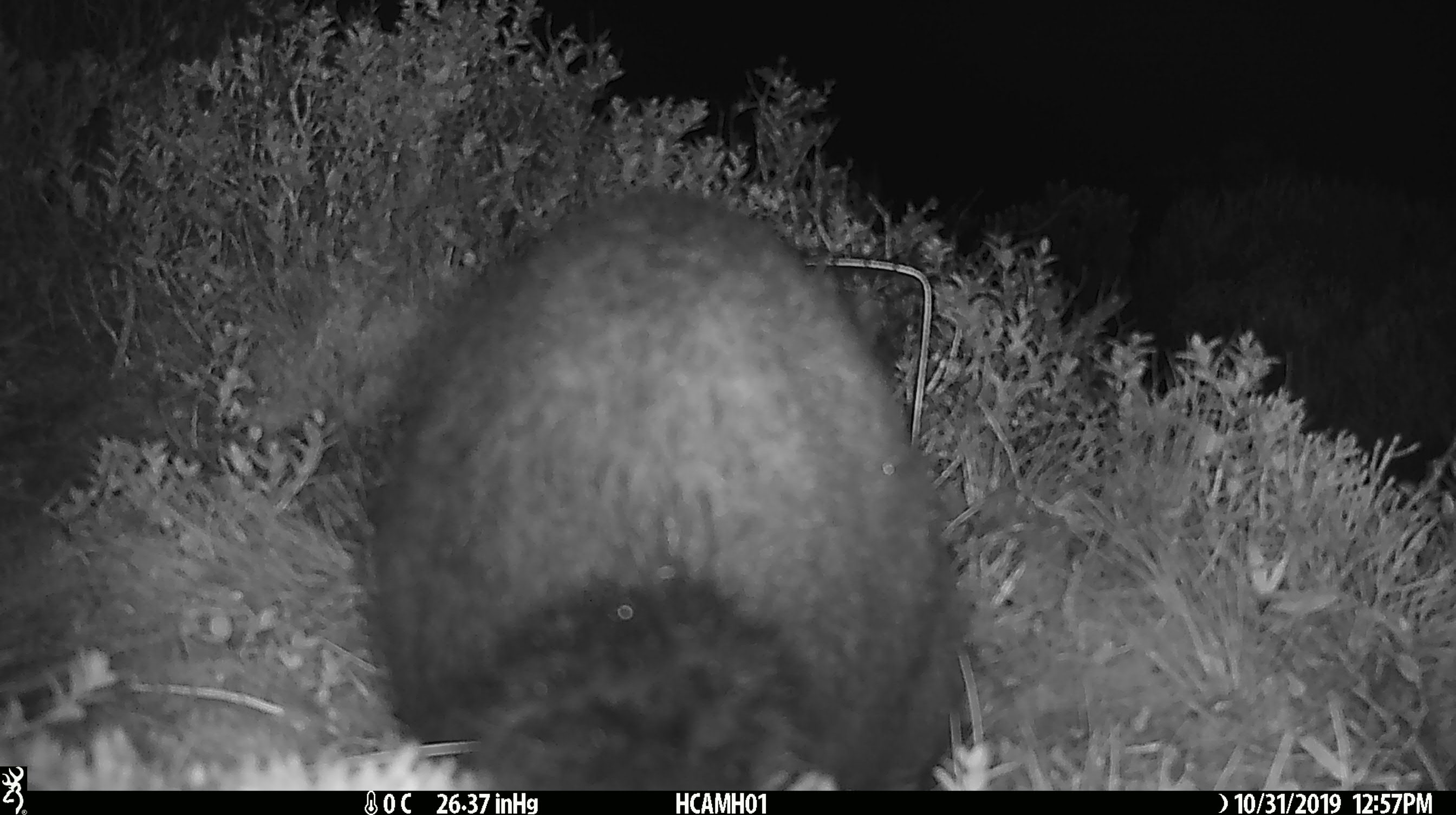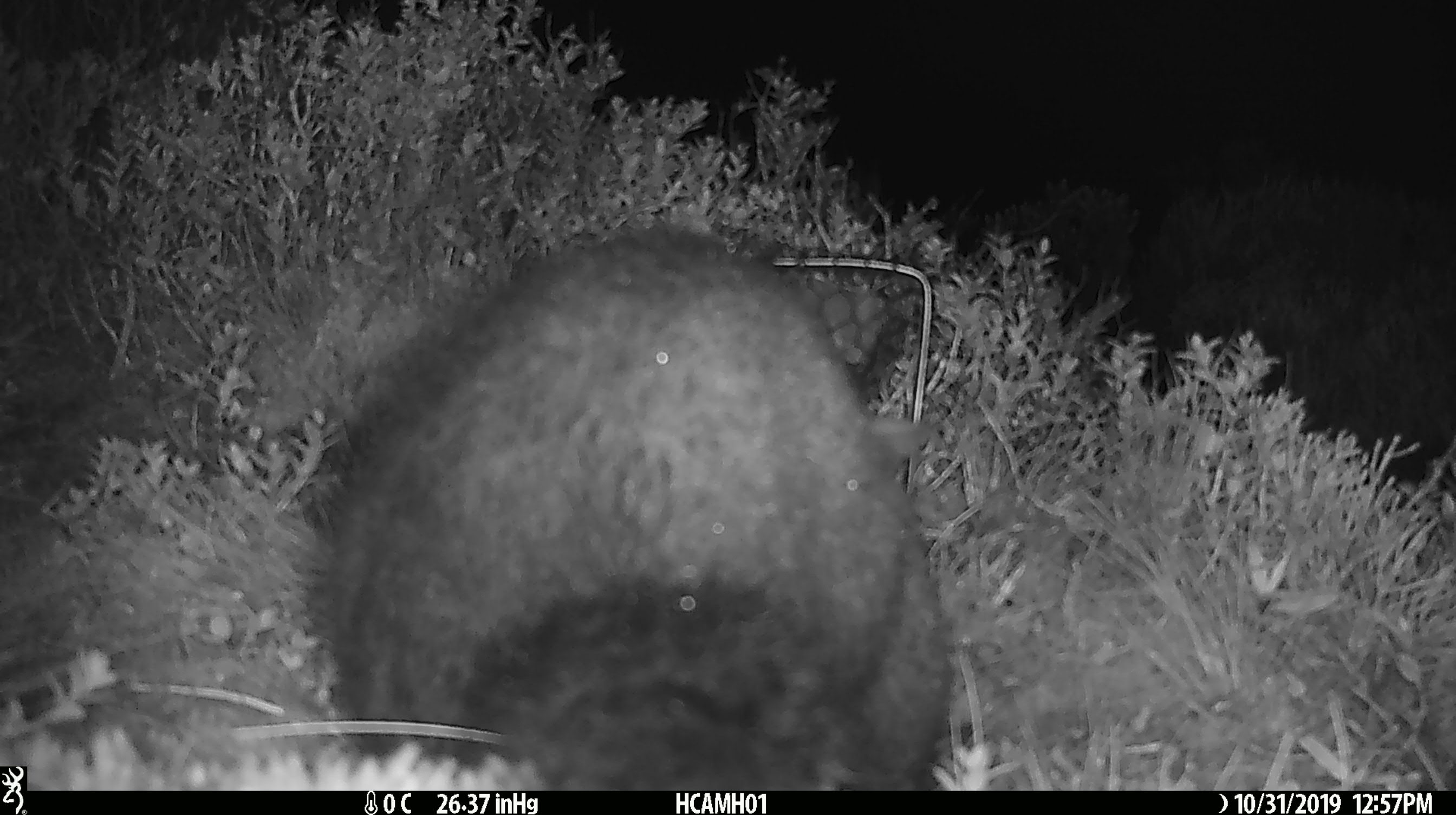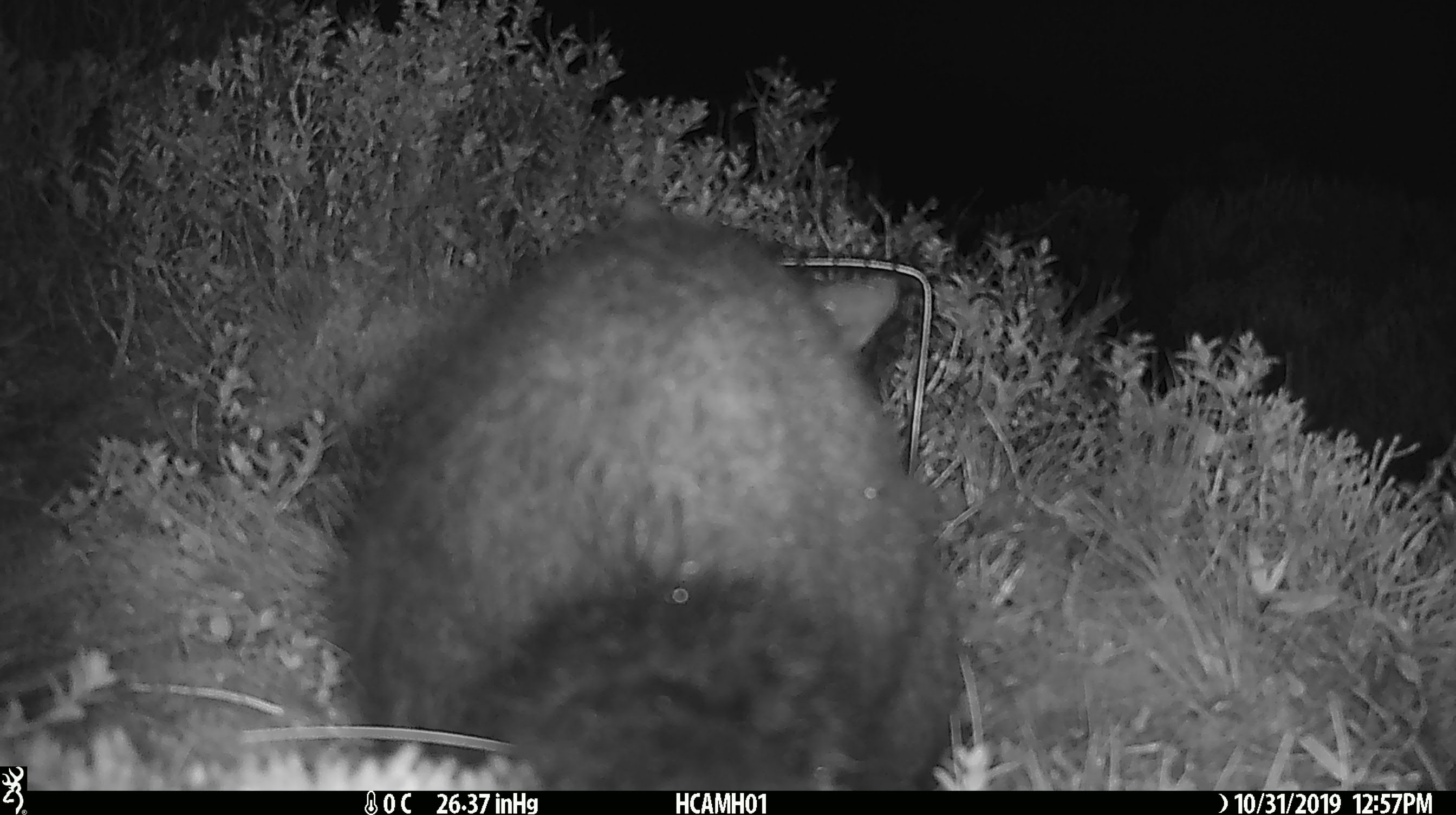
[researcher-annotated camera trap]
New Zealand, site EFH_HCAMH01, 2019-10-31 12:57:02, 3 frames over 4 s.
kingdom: Animalia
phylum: Chordata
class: Mammalia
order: Diprotodontia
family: Phalangeridae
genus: Trichosurus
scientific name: Trichosurus vulpecula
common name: common brushtail possum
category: possum